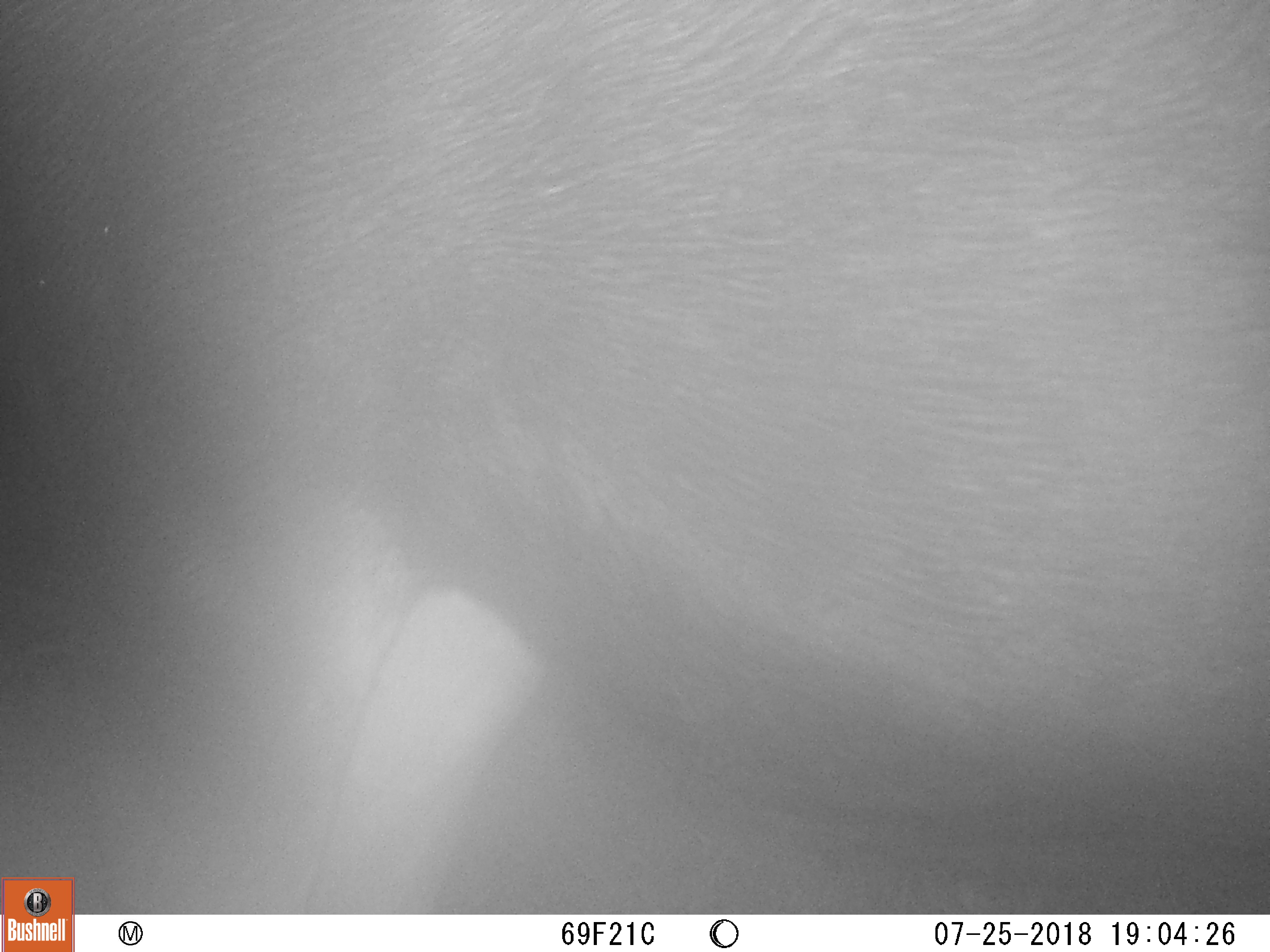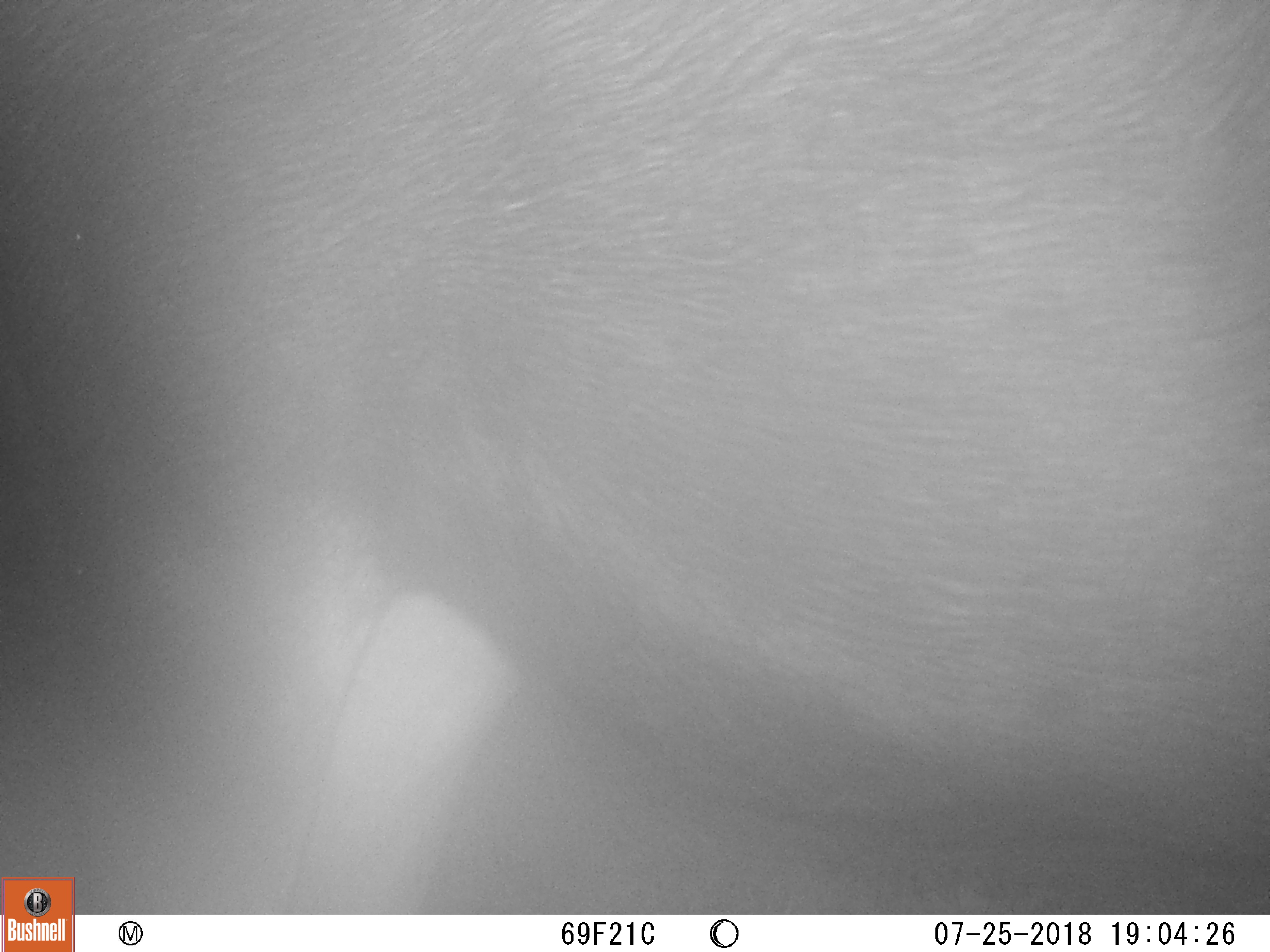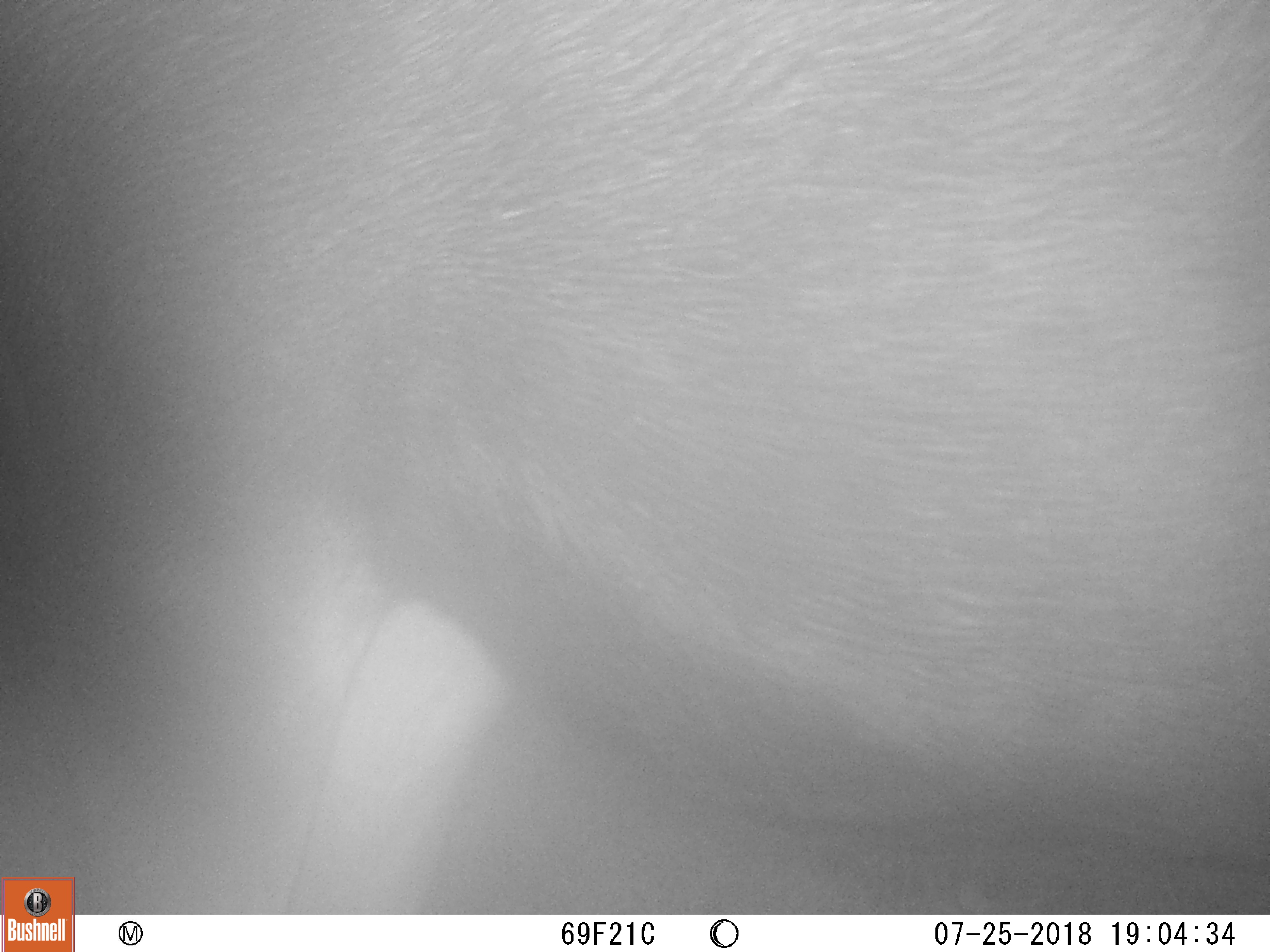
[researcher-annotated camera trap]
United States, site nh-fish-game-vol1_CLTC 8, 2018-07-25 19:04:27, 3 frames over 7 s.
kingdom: Animalia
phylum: Chordata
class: Mammalia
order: Artiodactyla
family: Cervidae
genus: Alces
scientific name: Alces alces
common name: moose